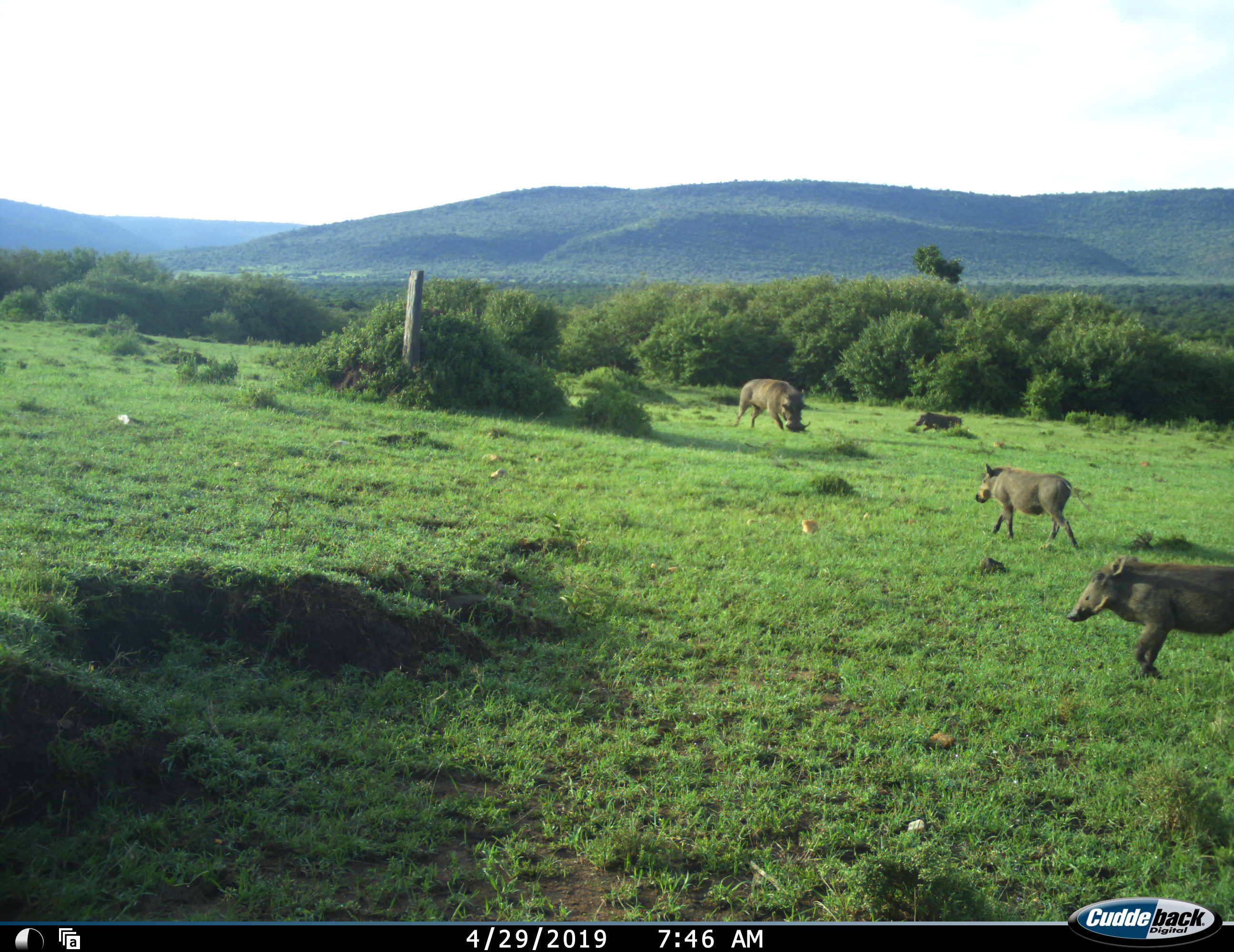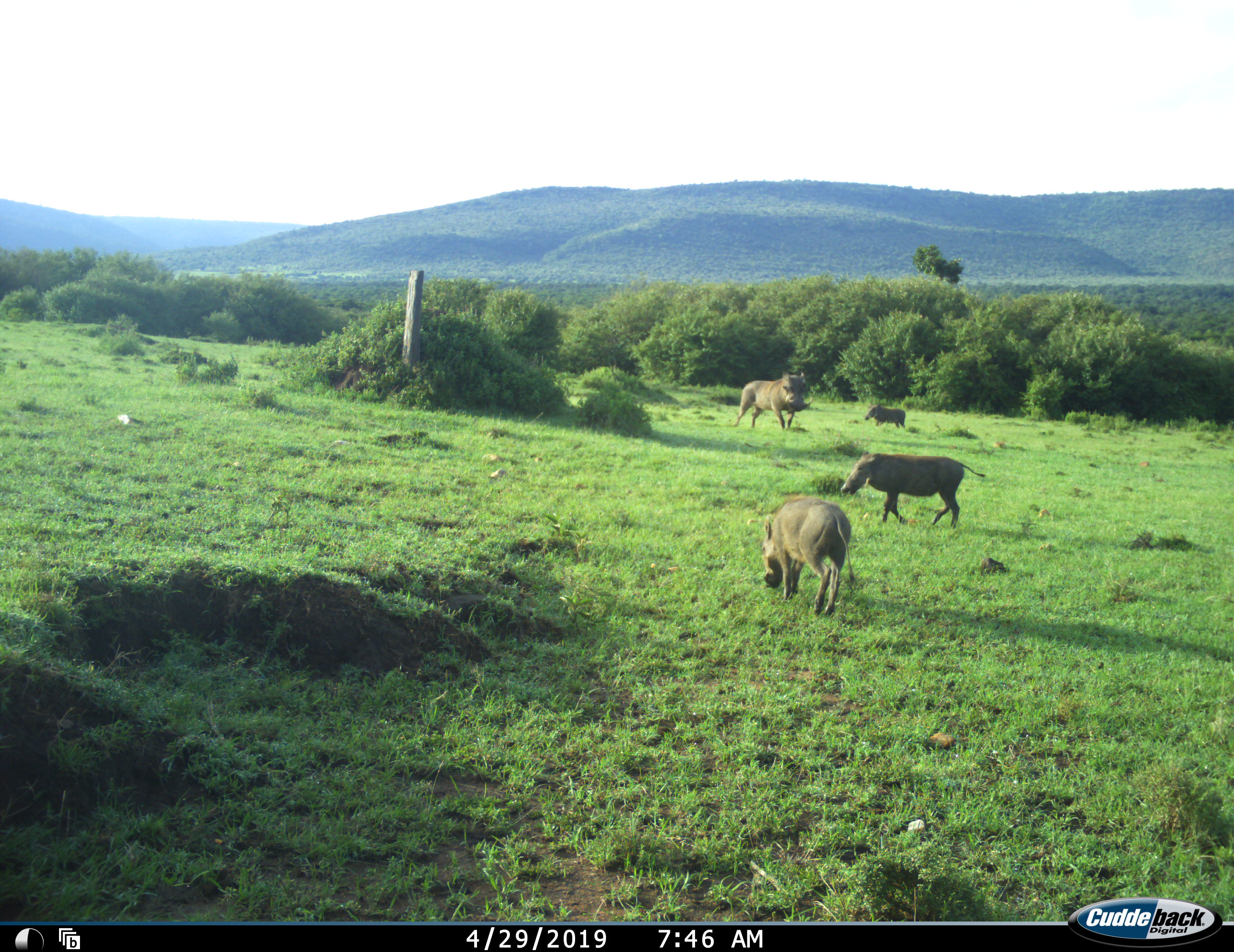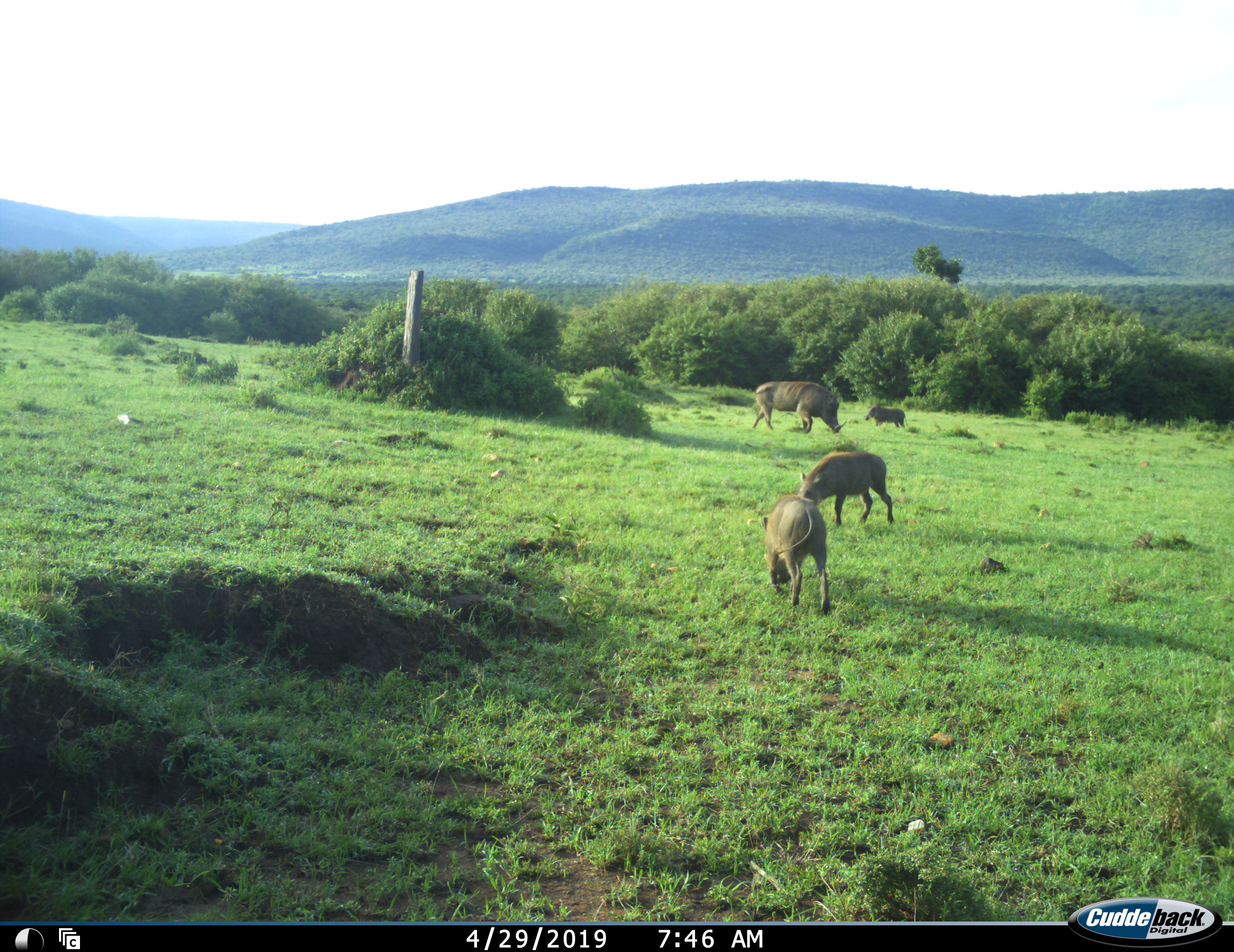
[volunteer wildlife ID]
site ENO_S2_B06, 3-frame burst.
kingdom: Animalia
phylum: Chordata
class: Mammalia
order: Artiodactyla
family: Suidae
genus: Phacochoerus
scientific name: Phacochoerus africanus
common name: warthog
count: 4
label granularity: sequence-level